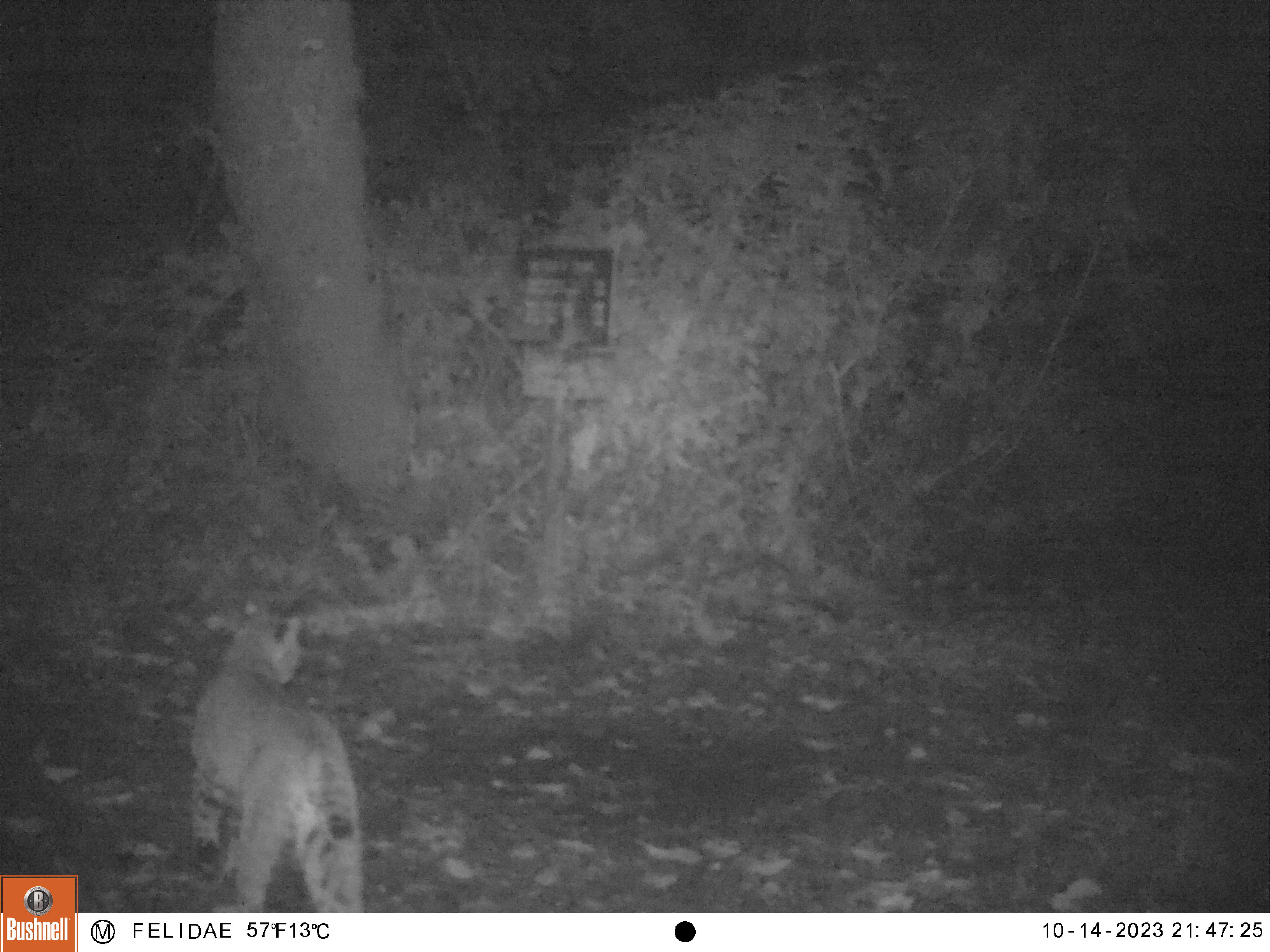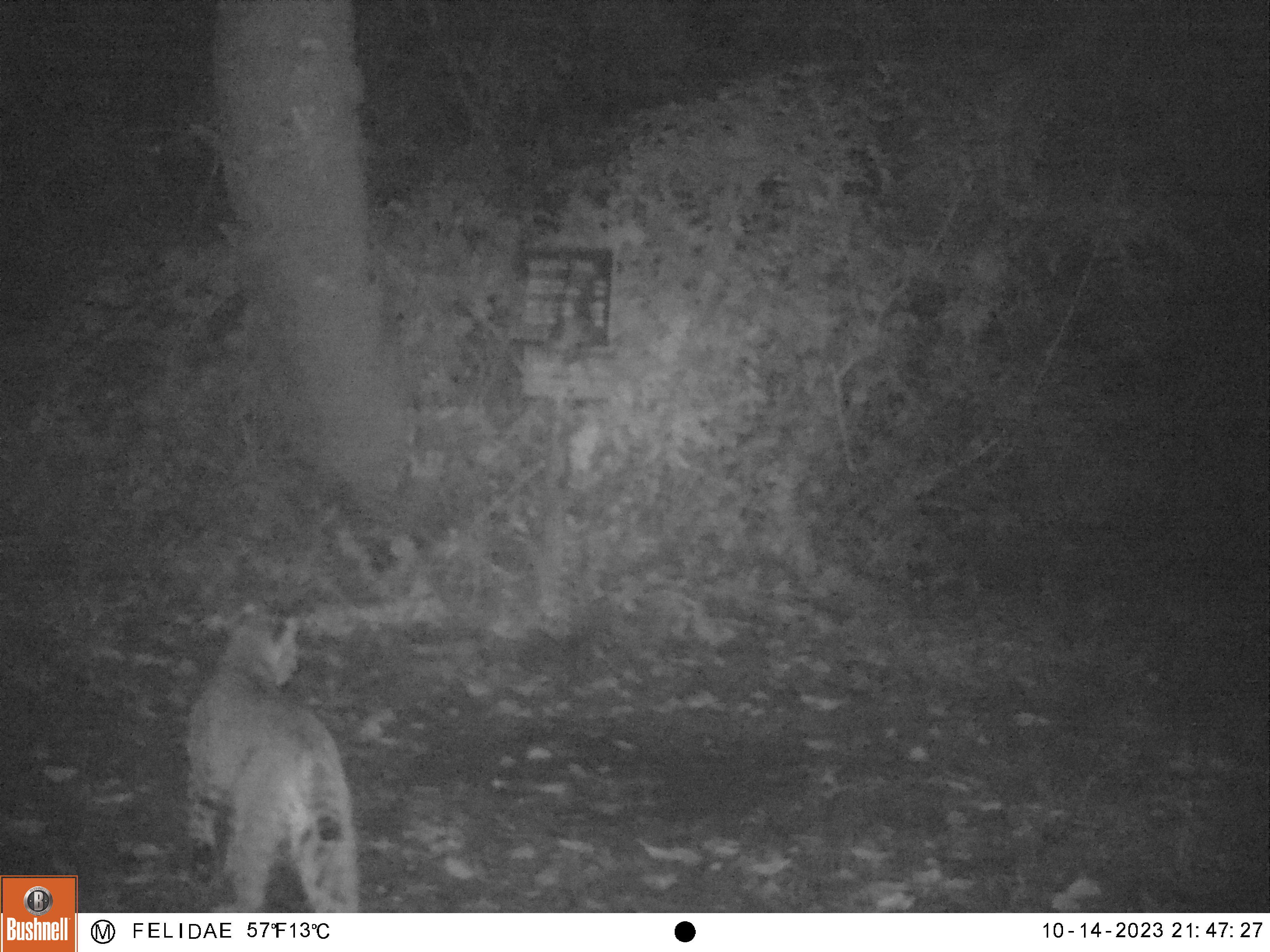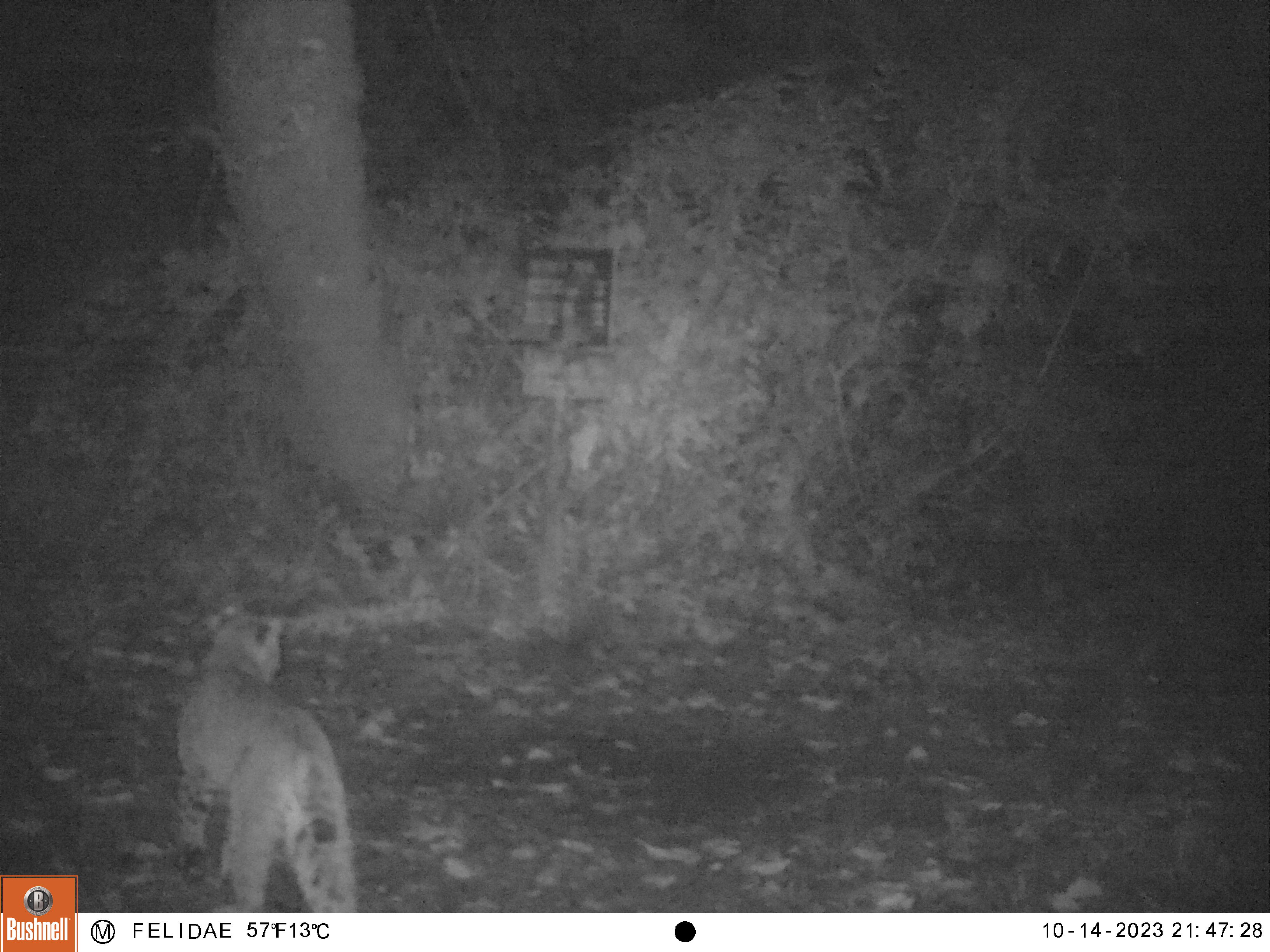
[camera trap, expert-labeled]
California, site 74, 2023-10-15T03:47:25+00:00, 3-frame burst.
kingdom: Animalia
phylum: Chordata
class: Mammalia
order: Carnivora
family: Felidae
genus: Lynx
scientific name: Lynx rufus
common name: bobcat